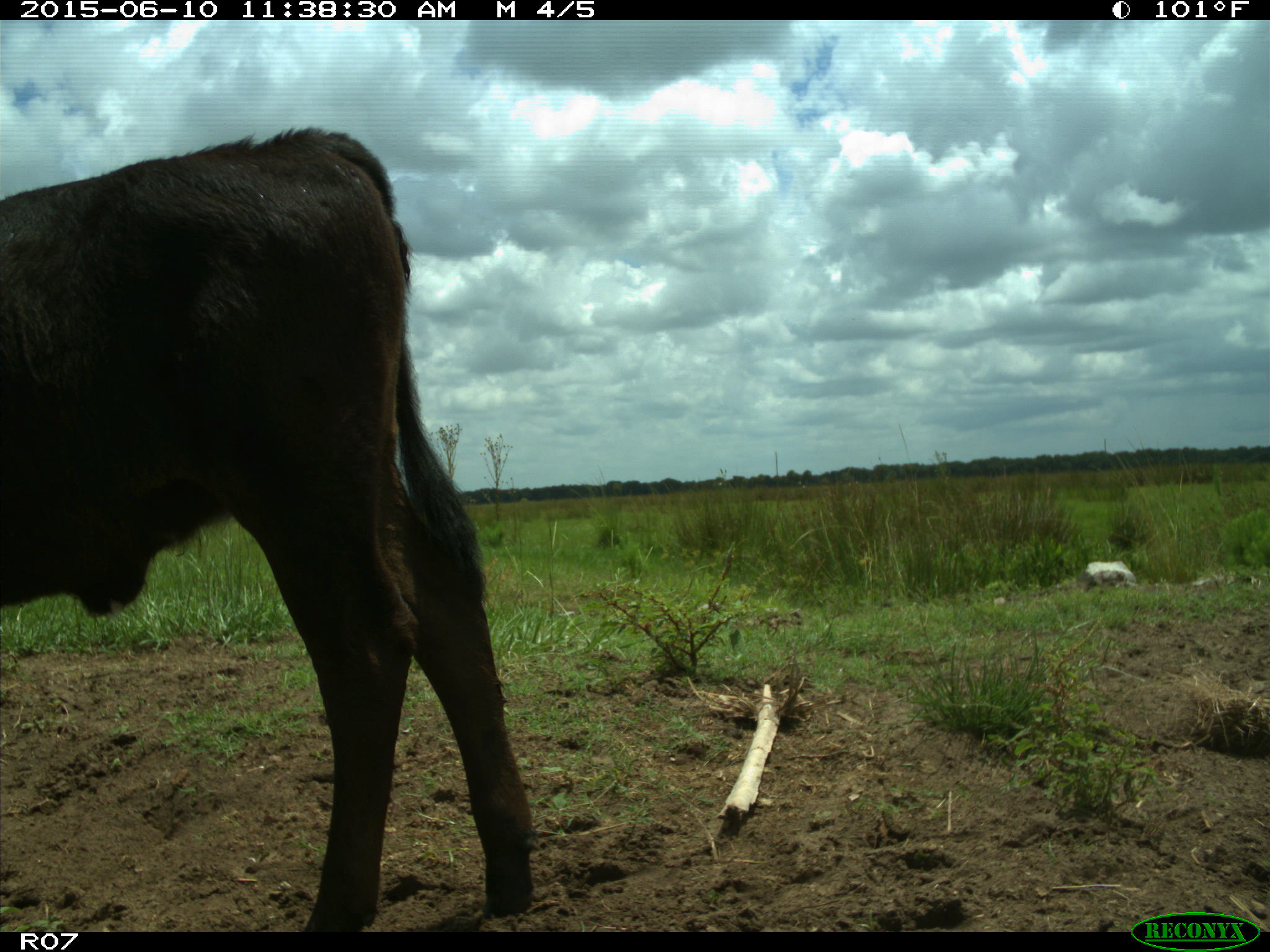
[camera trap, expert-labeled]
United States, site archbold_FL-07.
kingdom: Animalia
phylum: Chordata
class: Mammalia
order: Artiodactyla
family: Bovidae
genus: Bos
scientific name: Bos taurus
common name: domestic cow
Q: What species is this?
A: Bos taurus (domestic cow).